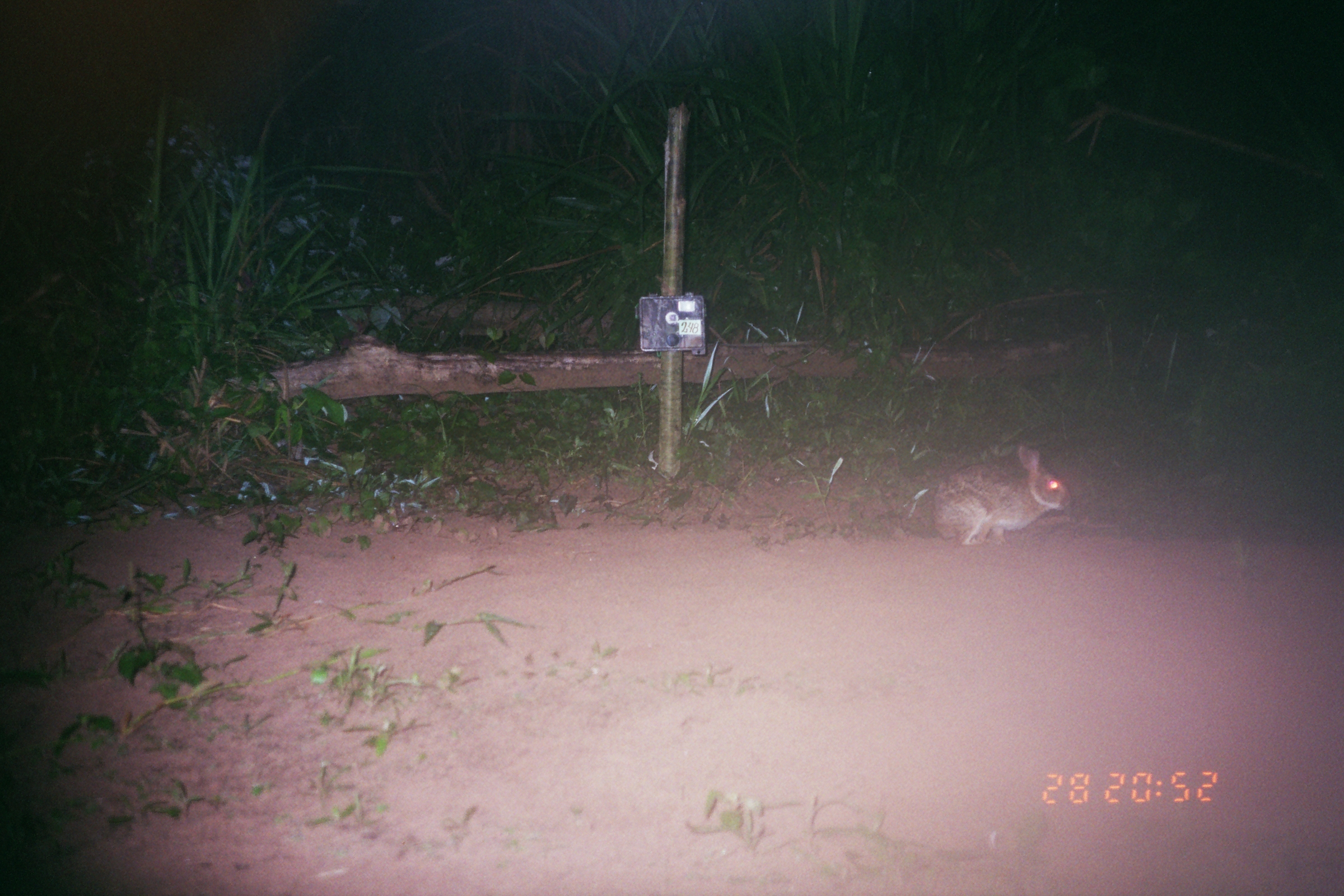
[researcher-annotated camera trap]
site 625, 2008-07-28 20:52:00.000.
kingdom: Animalia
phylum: Chordata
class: Mammalia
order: Lagomorpha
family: Leporidae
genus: Sylvilagus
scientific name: Sylvilagus brasiliensis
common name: tapeti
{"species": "Sylvilagus brasiliensis (tapeti)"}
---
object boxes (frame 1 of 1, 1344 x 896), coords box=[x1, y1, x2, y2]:
sylvilagus brasiliensis: box=[928, 438, 1074, 547]